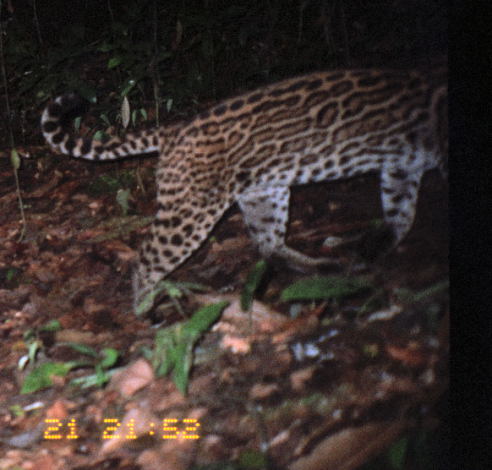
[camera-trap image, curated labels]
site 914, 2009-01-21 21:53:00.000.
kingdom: Animalia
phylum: Chordata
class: Mammalia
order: Carnivora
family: Felidae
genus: Leopardus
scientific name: Leopardus pardalis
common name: ocelot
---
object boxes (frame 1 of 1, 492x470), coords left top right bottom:
leopardus pardalis: 38 61 448 331